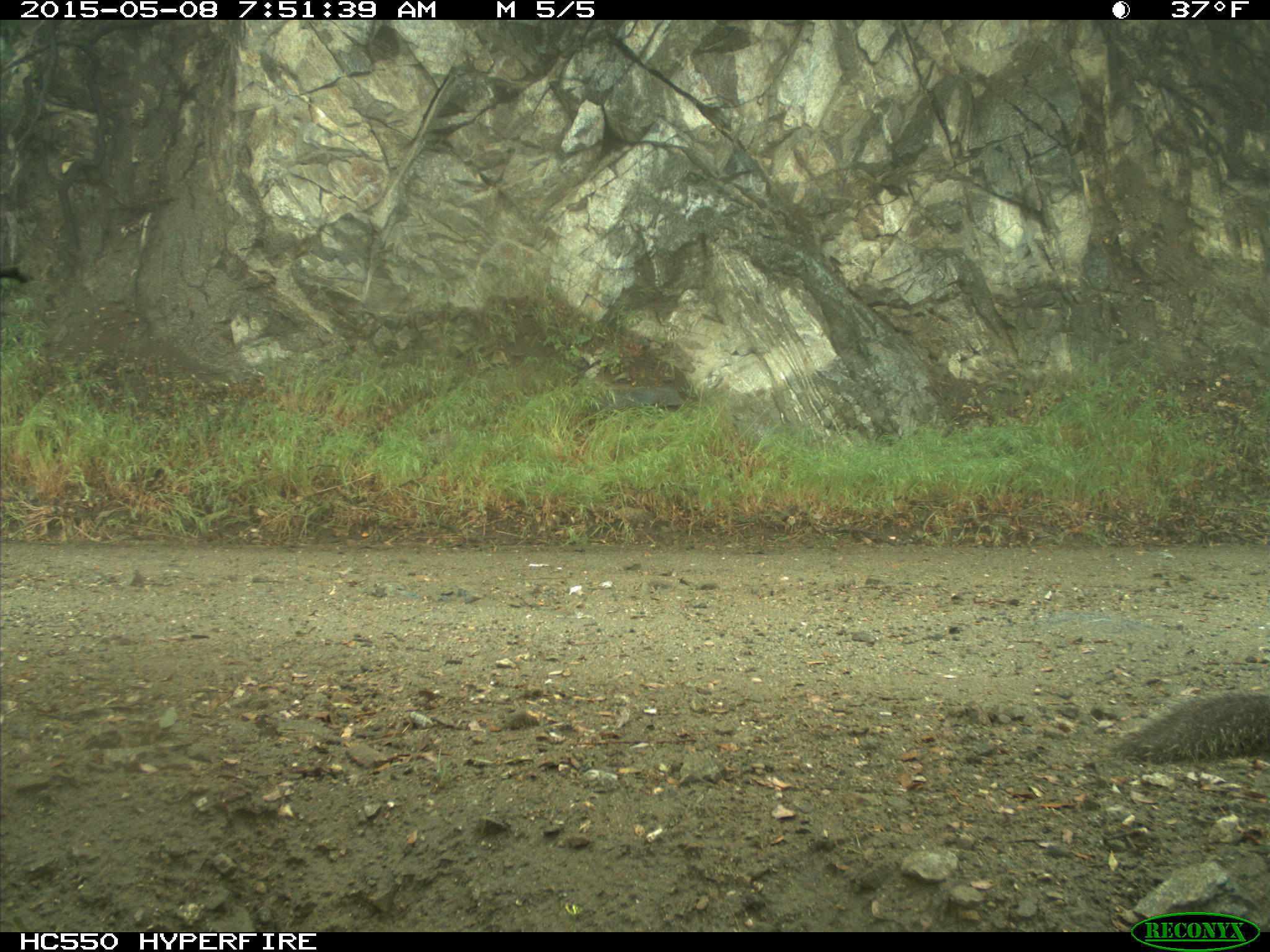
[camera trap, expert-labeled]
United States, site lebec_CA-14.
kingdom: Animalia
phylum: Chordata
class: Mammalia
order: Rodentia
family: Sciuridae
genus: Sciurus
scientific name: Sciurus carolinensis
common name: eastern gray squirrel